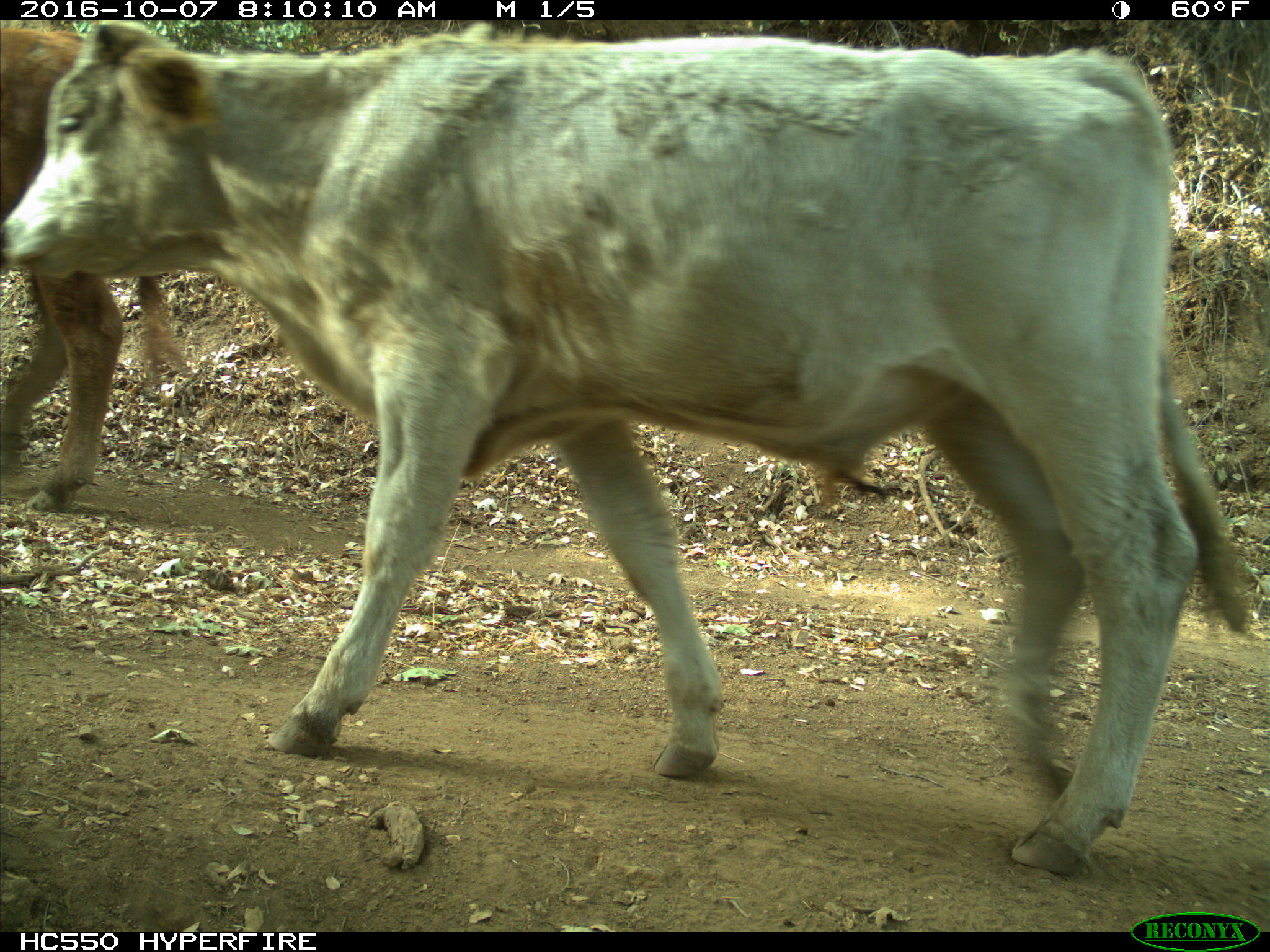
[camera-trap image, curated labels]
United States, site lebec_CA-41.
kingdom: Animalia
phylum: Chordata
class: Mammalia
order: Artiodactyla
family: Bovidae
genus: Bos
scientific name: Bos taurus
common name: domestic cow